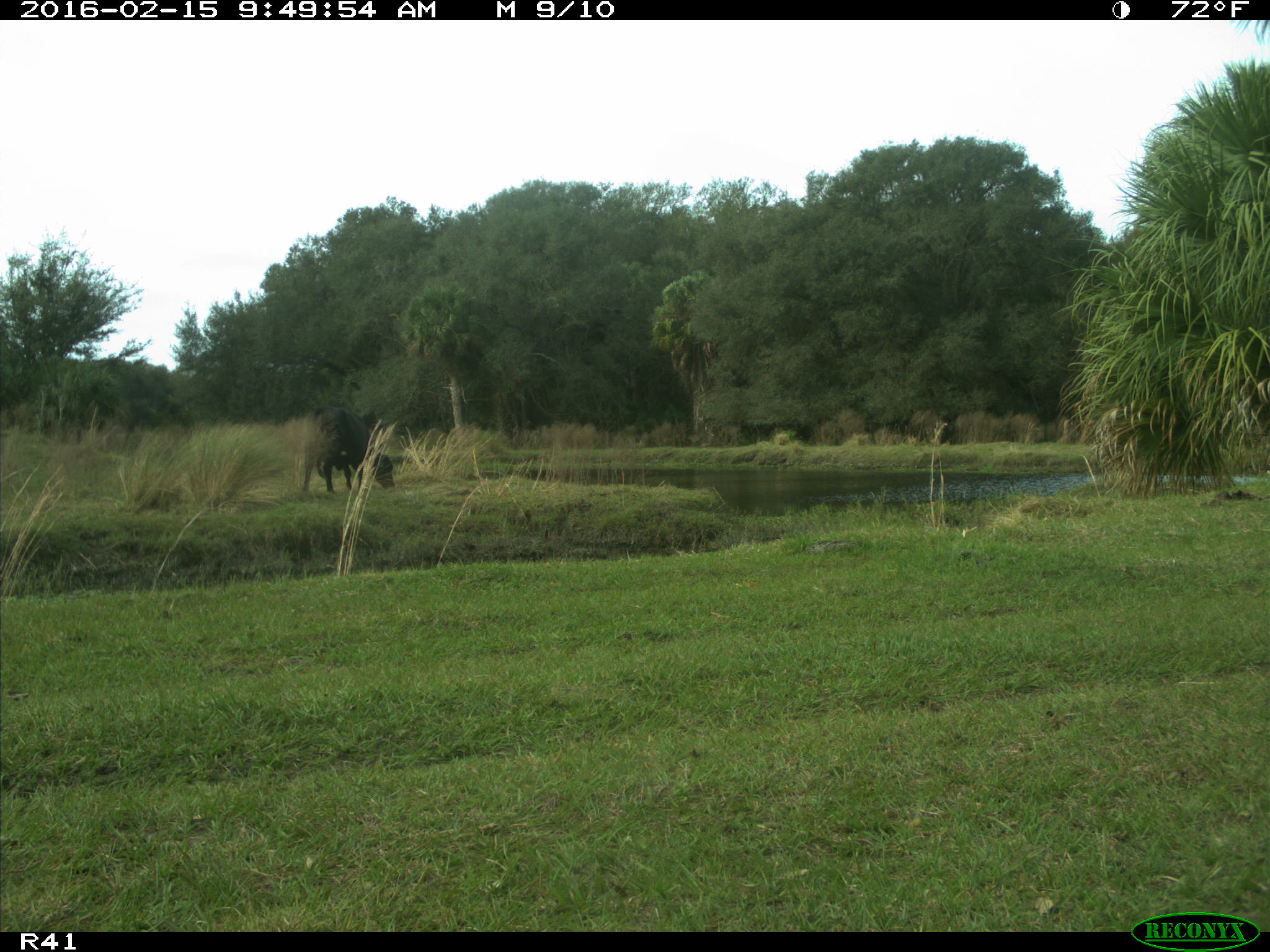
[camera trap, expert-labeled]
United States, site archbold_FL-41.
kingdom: Animalia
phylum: Chordata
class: Mammalia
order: Artiodactyla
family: Bovidae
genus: Bos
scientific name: Bos taurus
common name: domestic cow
Bos taurus (domestic cow).